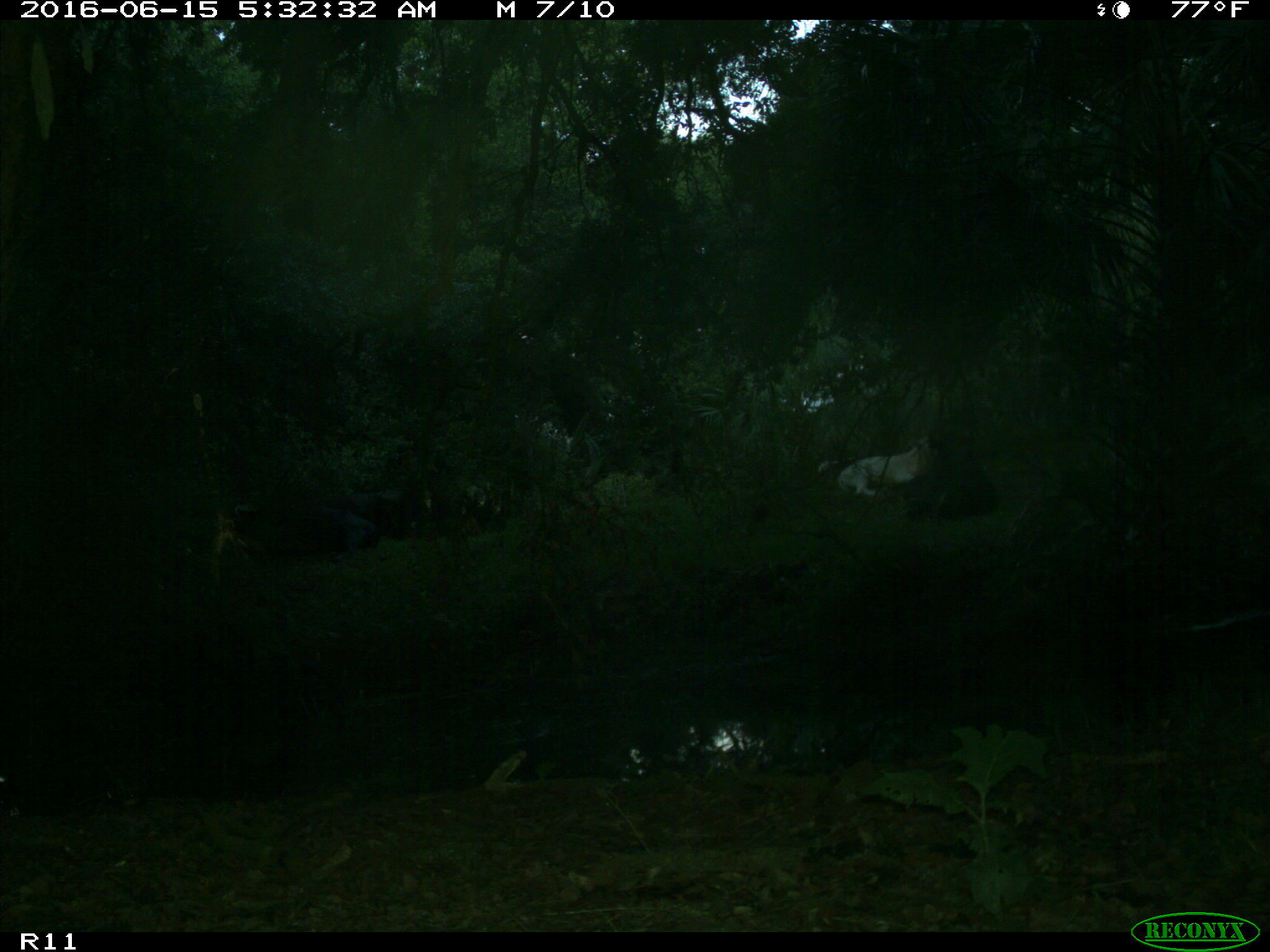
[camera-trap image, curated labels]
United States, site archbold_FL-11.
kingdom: Animalia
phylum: Chordata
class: Mammalia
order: Artiodactyla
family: Bovidae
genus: Bos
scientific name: Bos taurus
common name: domestic cow